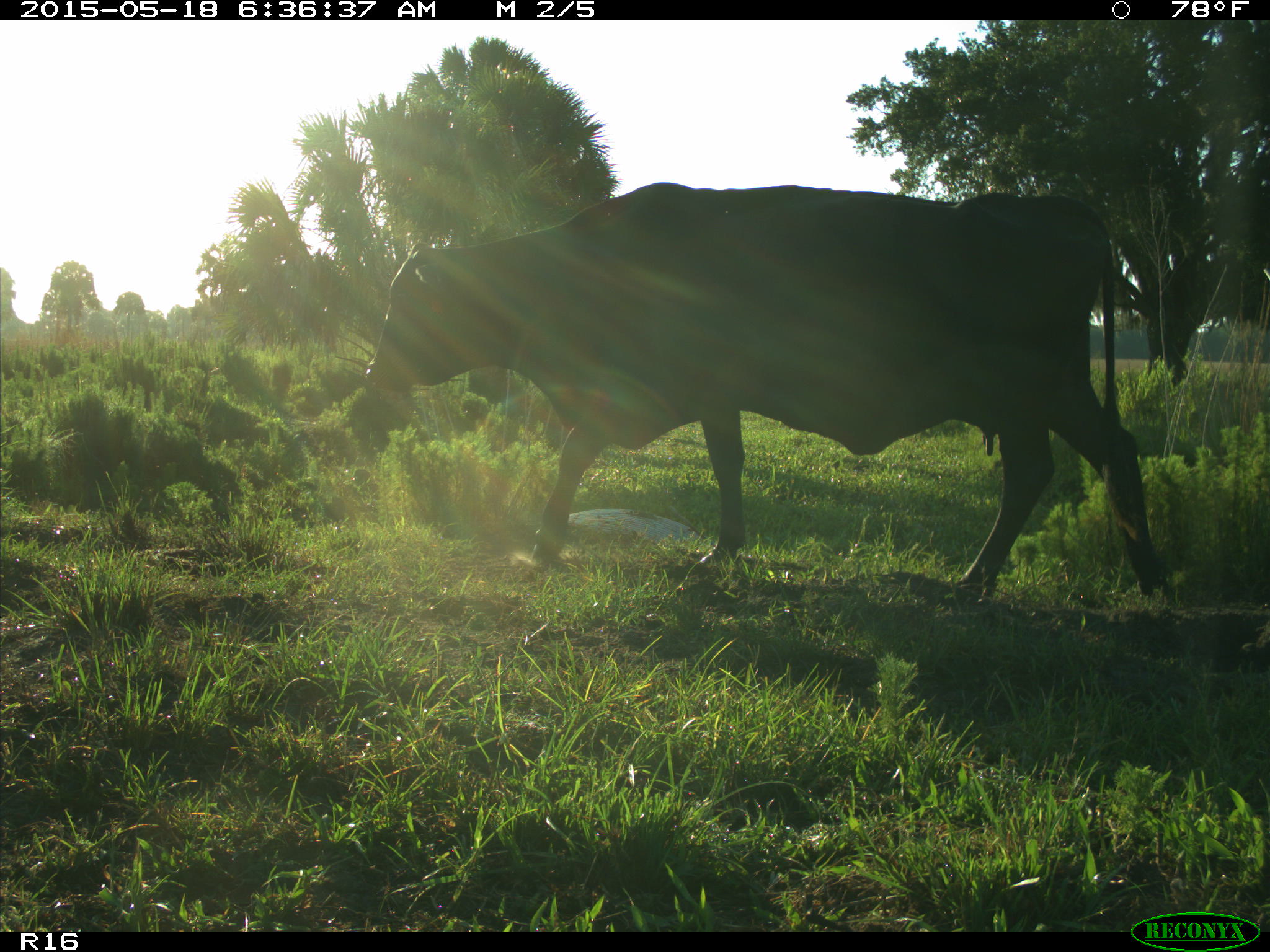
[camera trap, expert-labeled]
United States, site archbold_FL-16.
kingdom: Animalia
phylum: Chordata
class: Mammalia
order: Artiodactyla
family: Bovidae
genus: Bos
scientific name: Bos taurus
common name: domestic cow